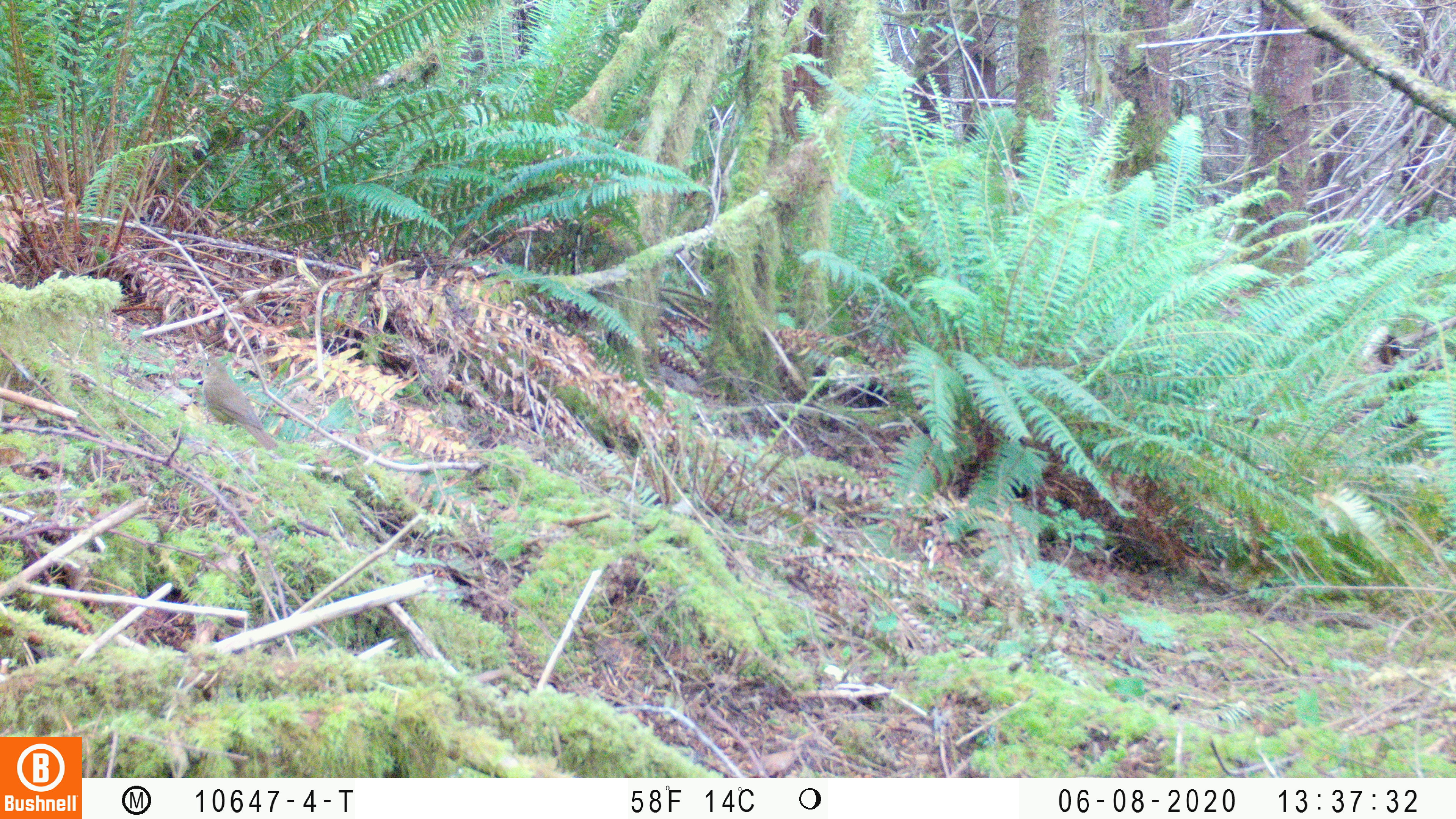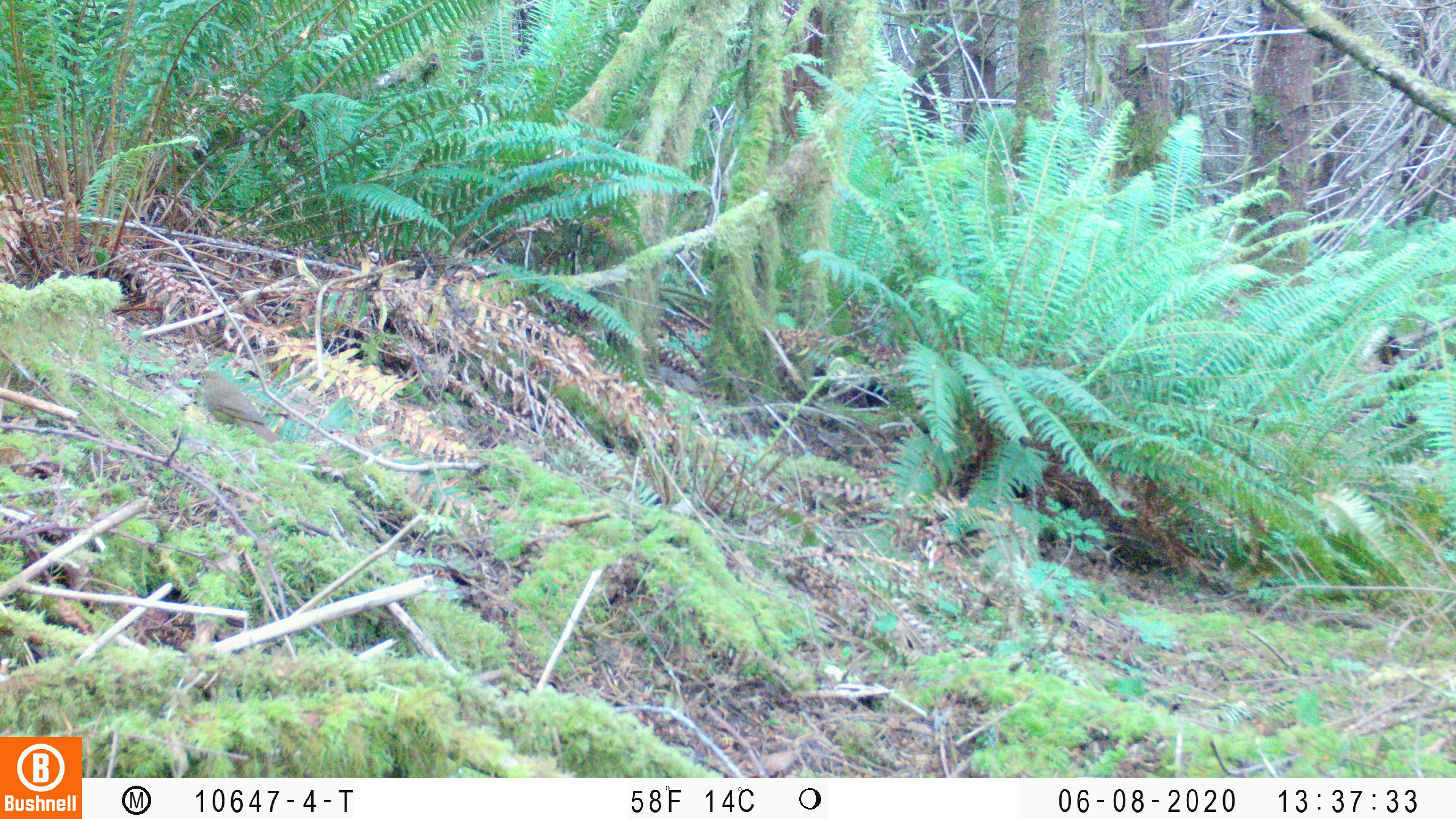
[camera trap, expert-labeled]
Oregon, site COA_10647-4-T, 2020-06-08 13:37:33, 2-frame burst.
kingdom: Animalia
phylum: Chordata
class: Aves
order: Passeriformes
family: Turdidae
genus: Catharus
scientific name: Catharus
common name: brown thrushes and nightingale-thrushes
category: catharus species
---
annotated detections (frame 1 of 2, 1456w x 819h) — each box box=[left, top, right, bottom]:
catharus species: box=[192, 351, 280, 455]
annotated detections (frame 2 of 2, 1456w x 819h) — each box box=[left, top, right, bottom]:
catharus species: box=[194, 366, 278, 450]